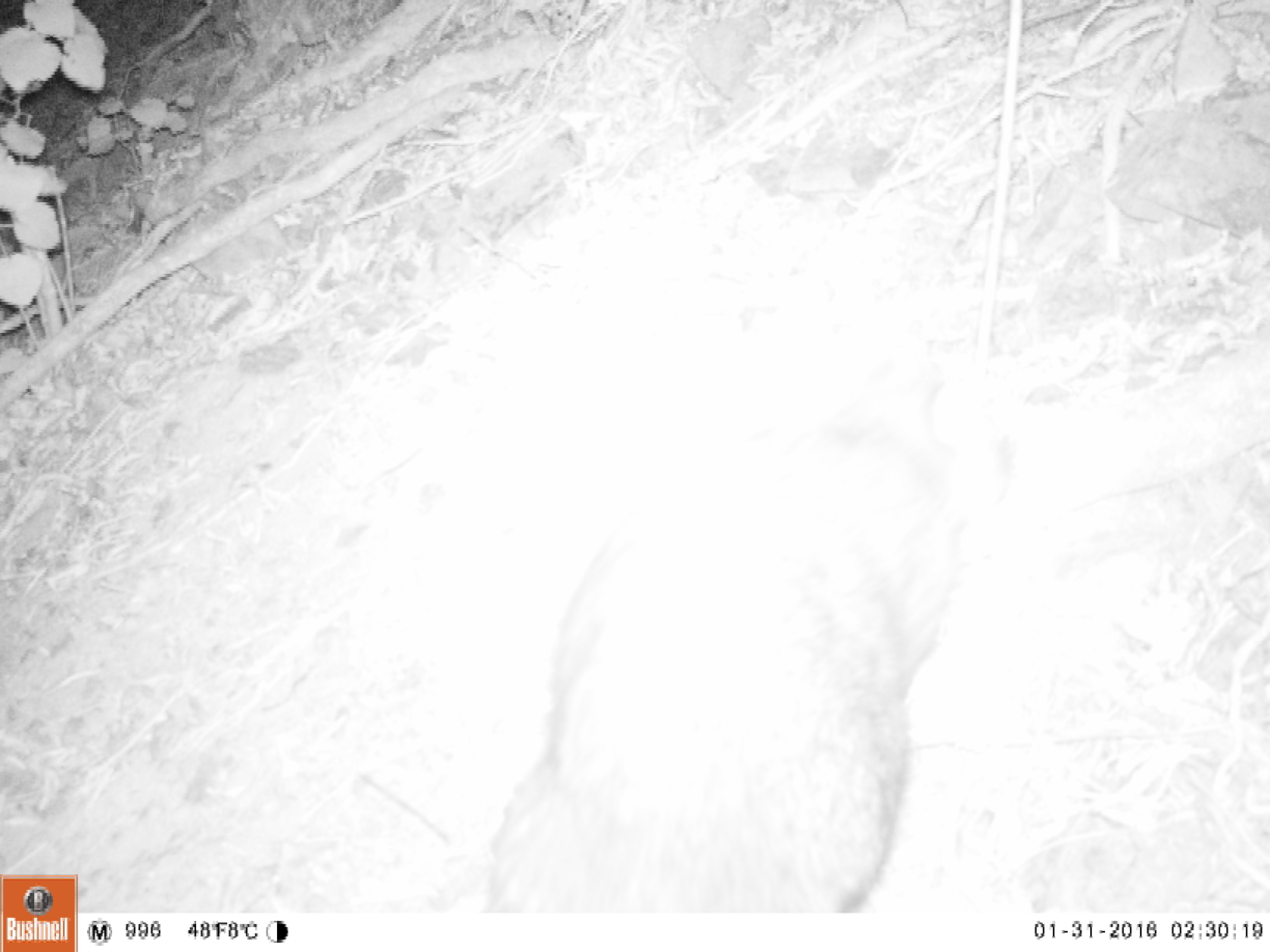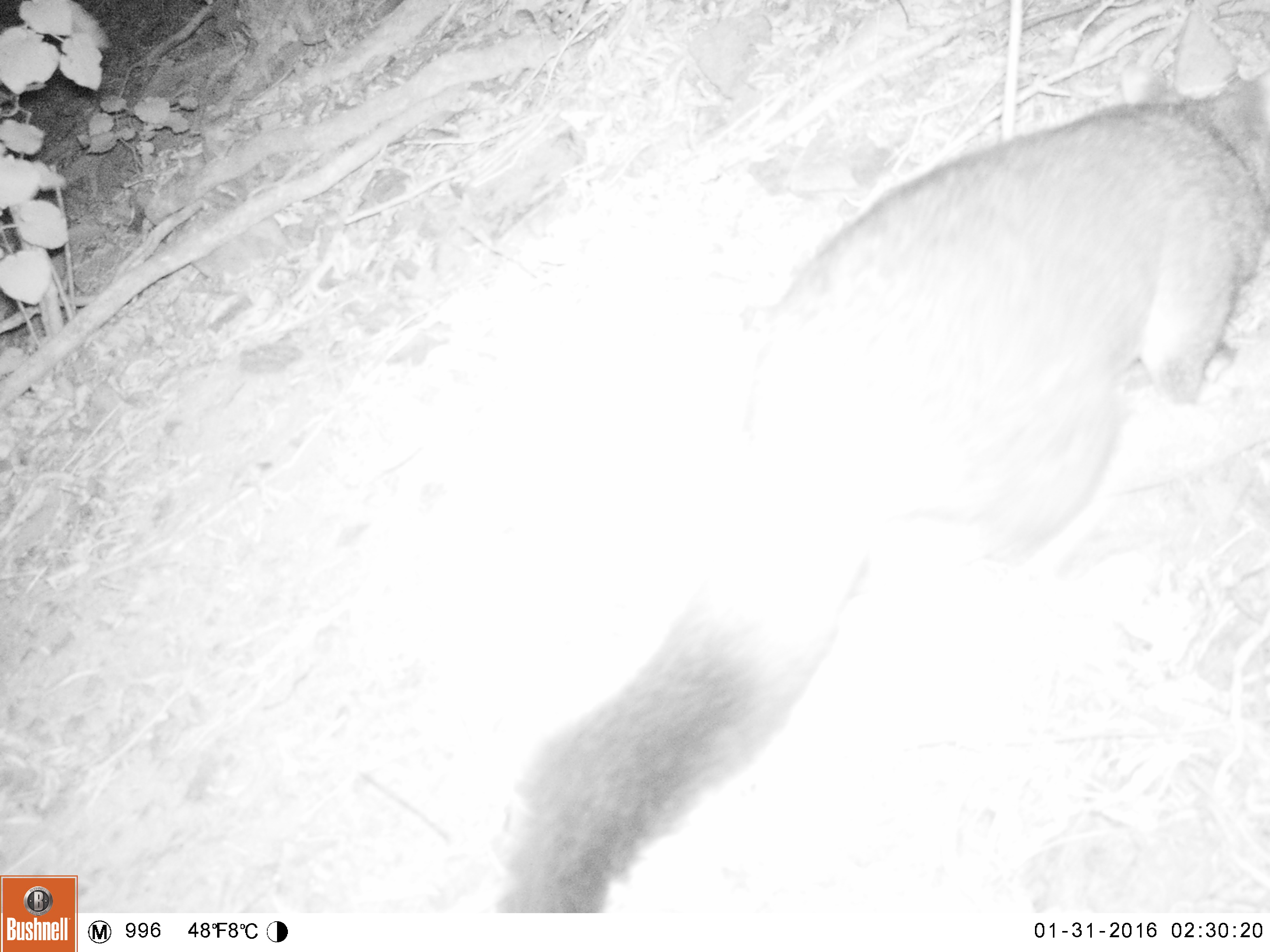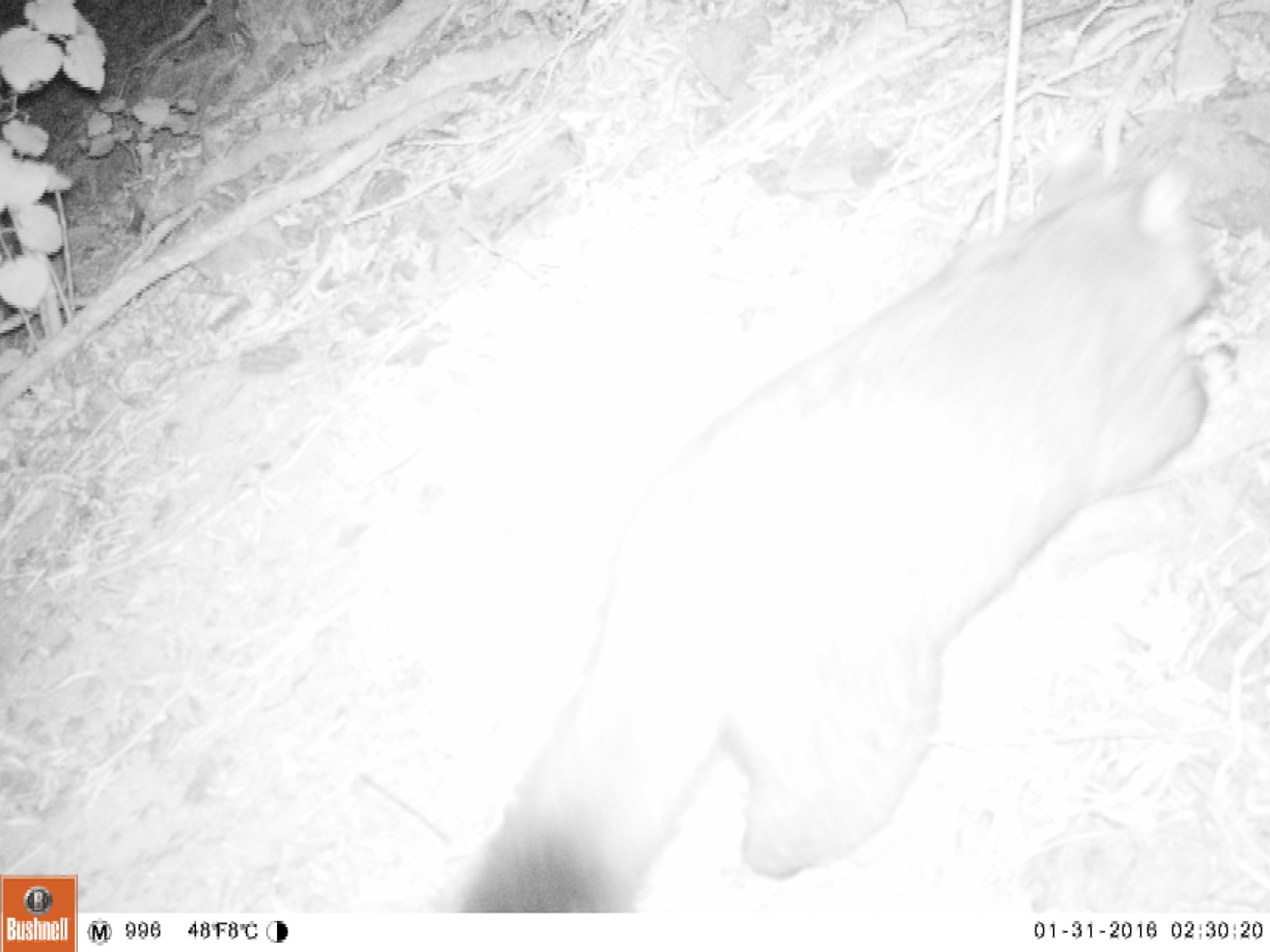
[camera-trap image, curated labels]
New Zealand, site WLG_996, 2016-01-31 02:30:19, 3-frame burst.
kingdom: Animalia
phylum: Chordata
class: Mammalia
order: Diprotodontia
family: Phalangeridae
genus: Trichosurus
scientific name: Trichosurus vulpecula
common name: common brushtail possum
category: possum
Possum (common brushtail possum) (Trichosurus vulpecula).